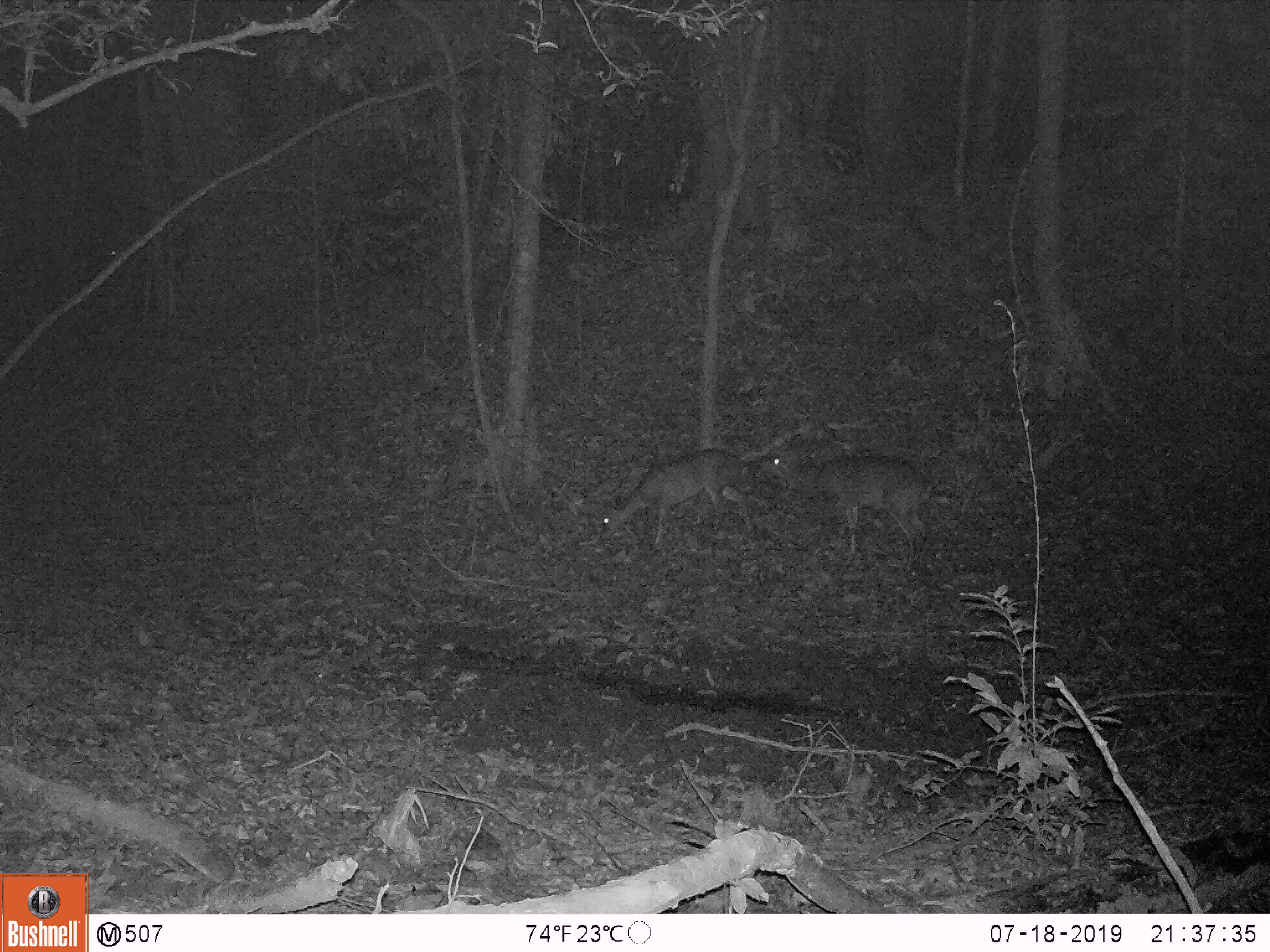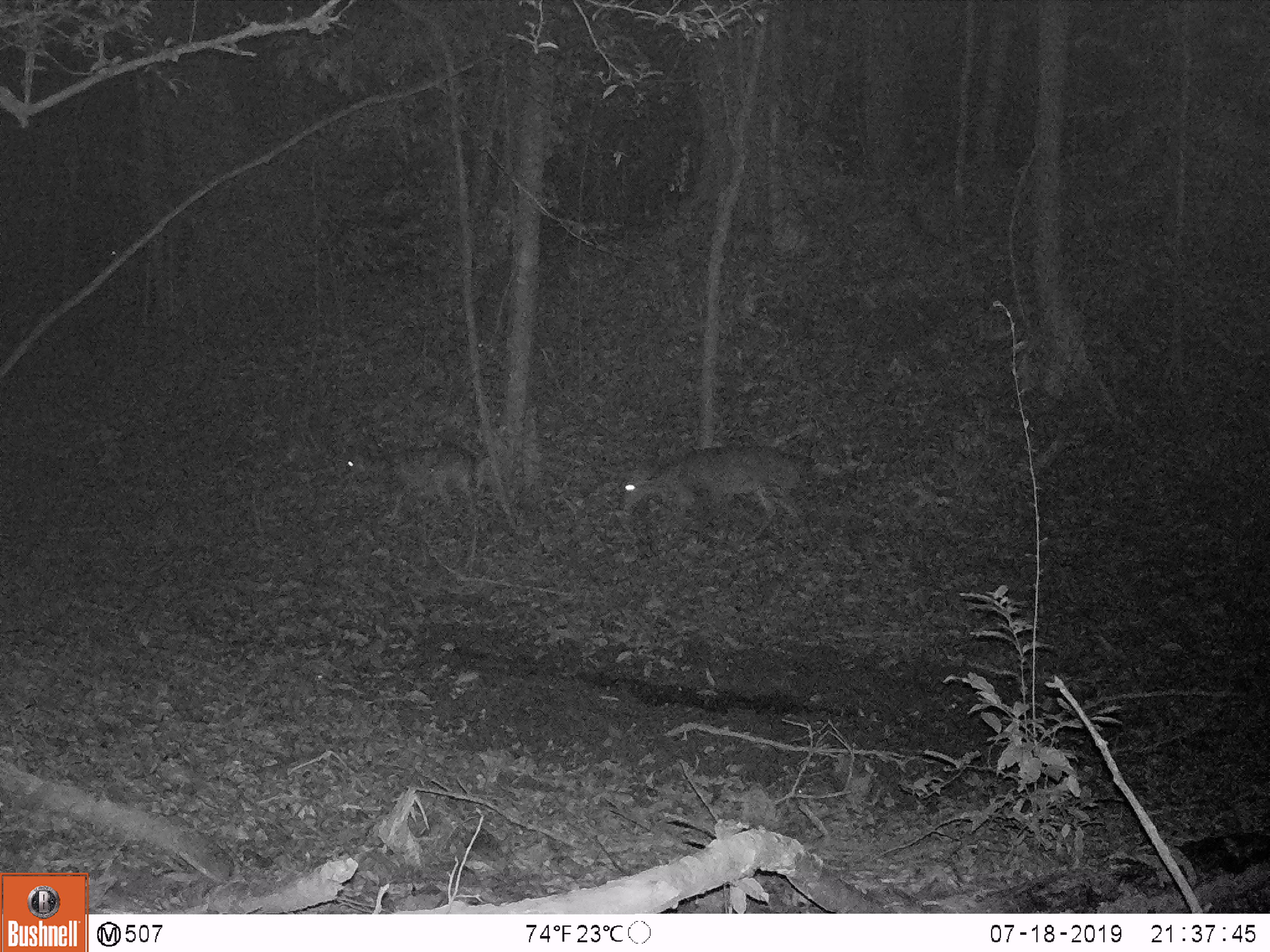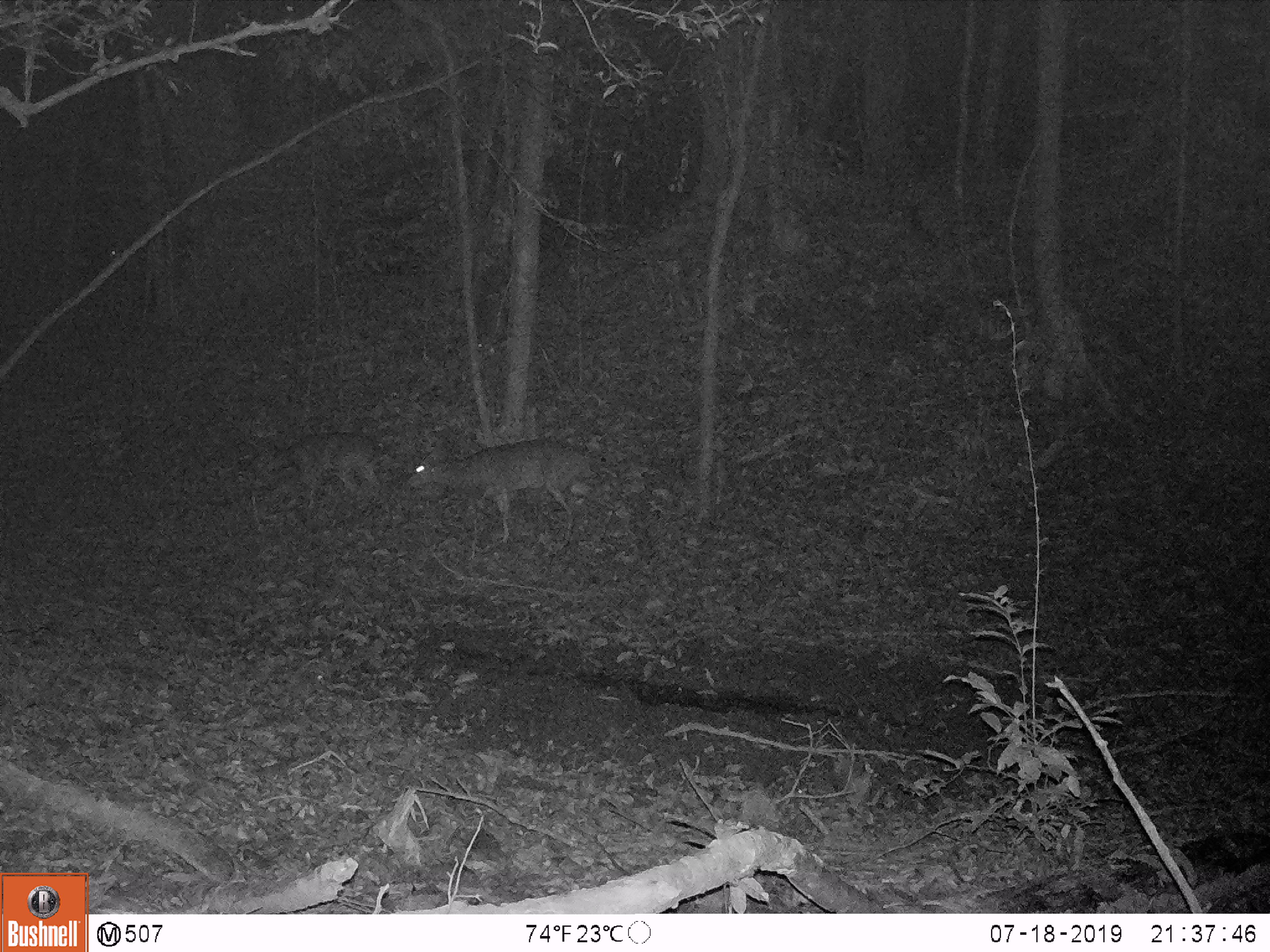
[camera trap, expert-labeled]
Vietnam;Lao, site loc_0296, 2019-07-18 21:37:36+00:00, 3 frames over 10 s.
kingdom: Animalia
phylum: Chordata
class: Mammalia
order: Artiodactyla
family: Cervidae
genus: Muntiacus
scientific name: Muntiacus vuquangensis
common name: large-antlered muntjac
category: large antlered muntjac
Large antlered muntjac (large-antlered muntjac) (Muntiacus vuquangensis). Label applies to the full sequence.